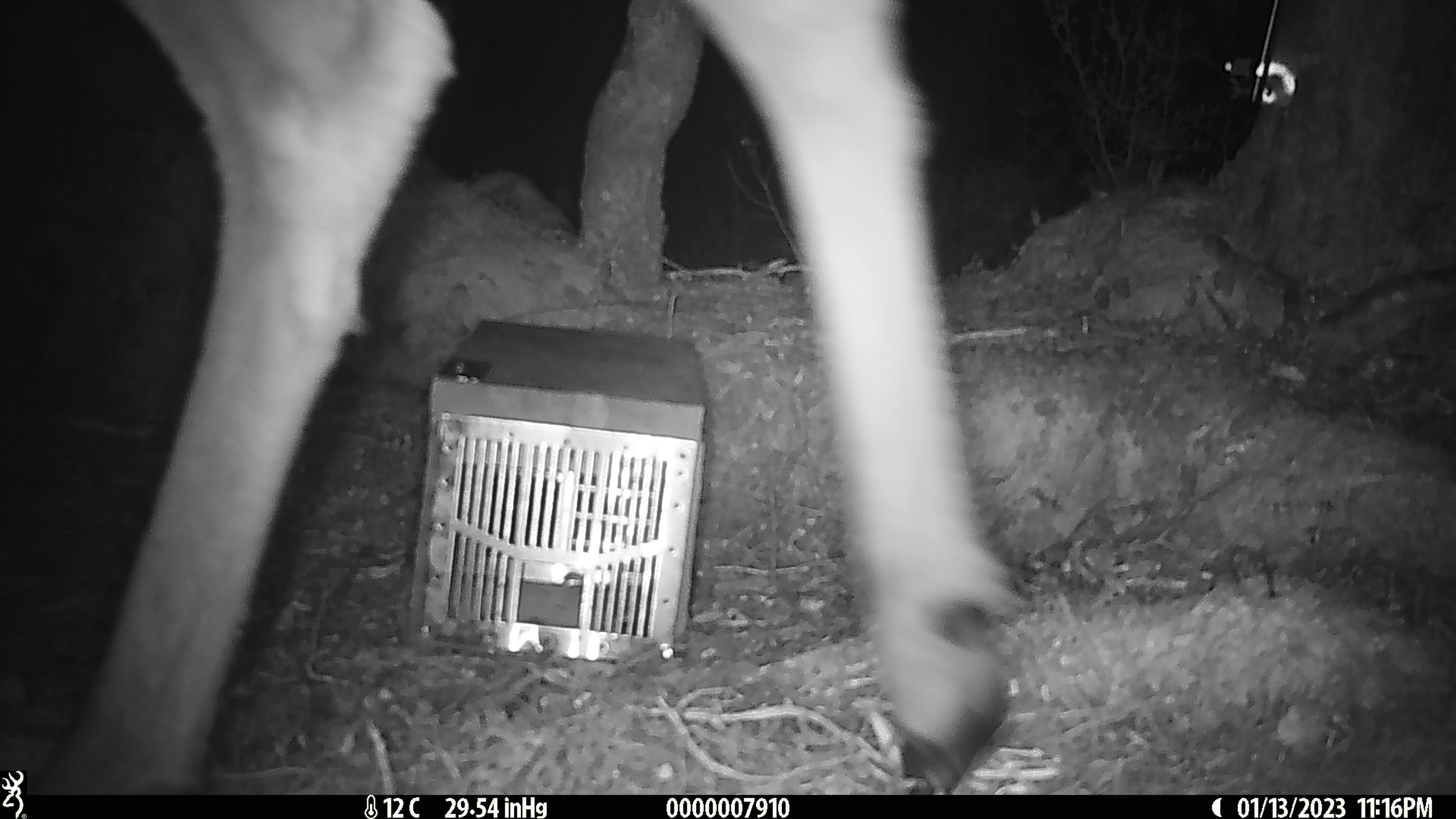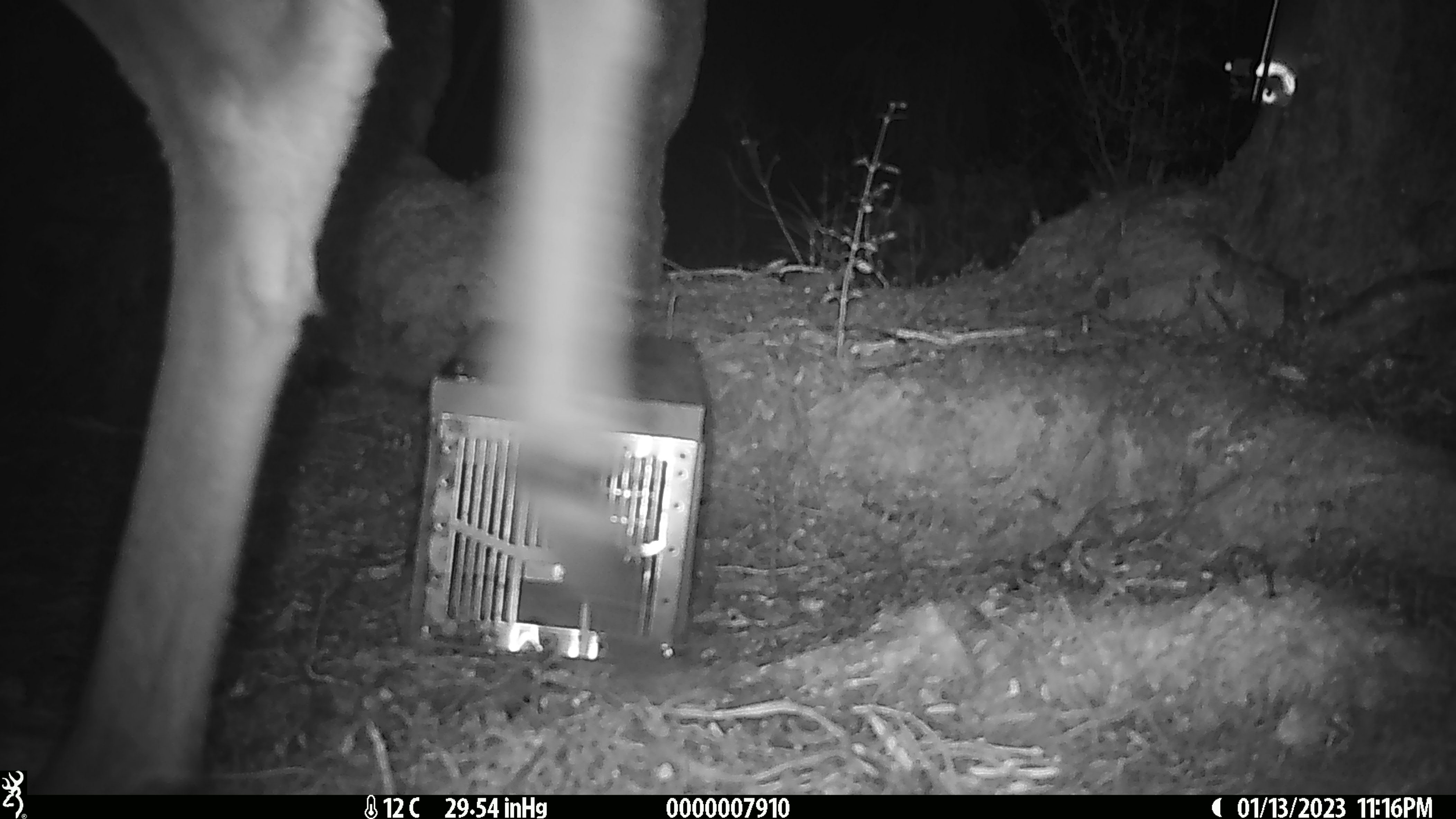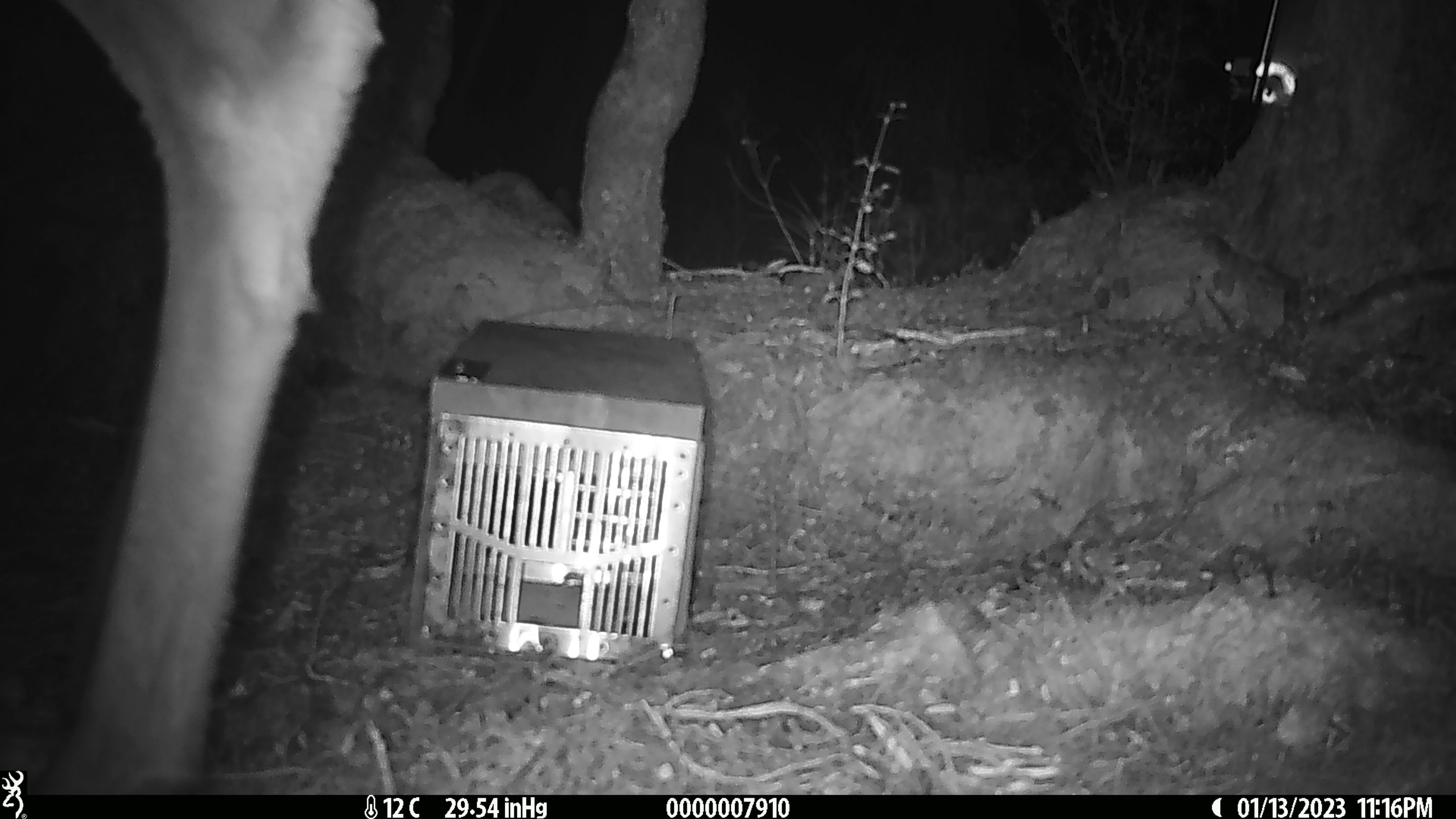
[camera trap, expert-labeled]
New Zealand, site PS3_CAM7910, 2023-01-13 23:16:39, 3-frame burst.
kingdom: Animalia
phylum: Chordata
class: Mammalia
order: Artiodactyla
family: Cervidae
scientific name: Cervidae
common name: deer